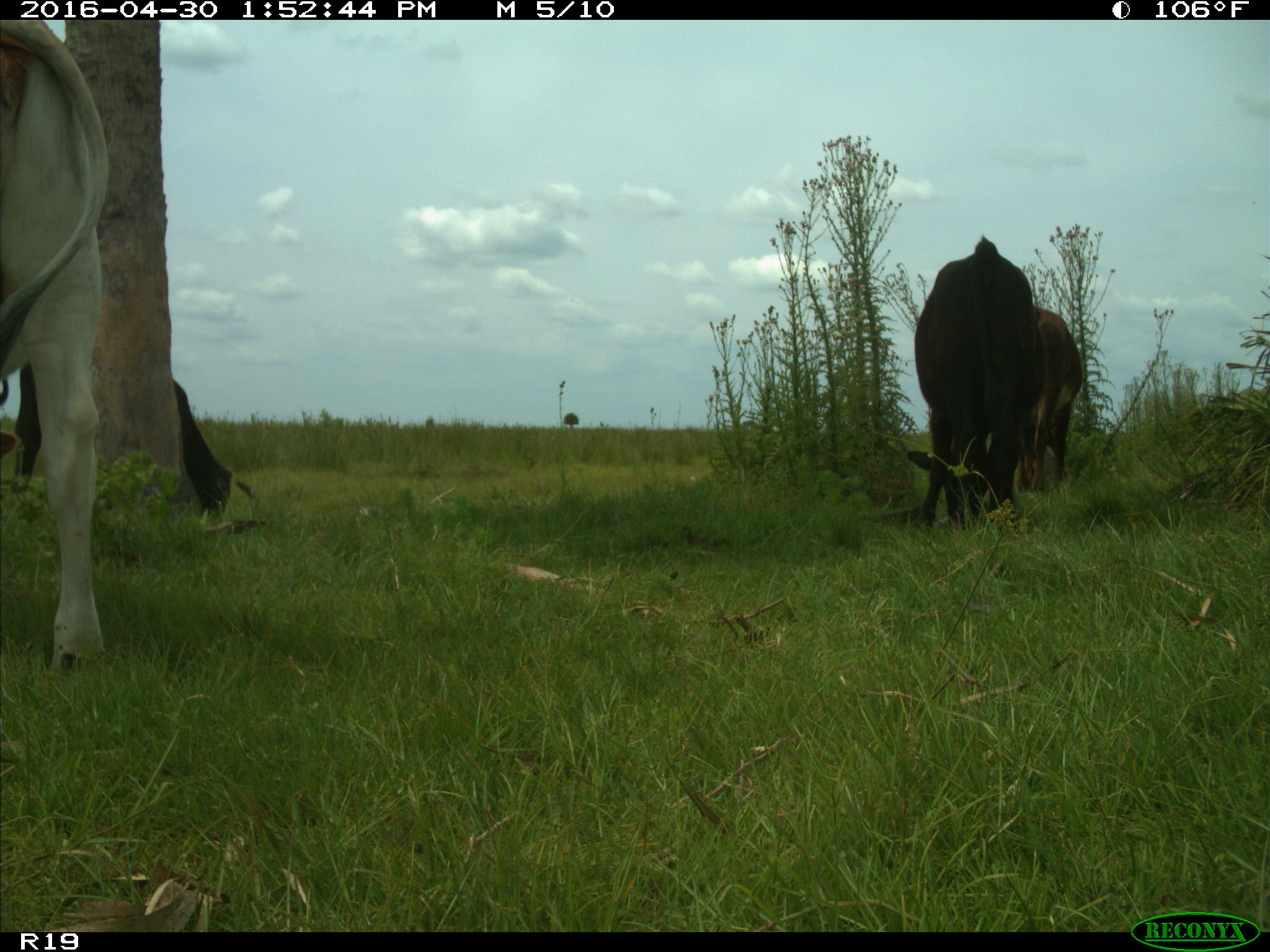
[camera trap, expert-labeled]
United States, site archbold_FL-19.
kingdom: Animalia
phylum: Chordata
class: Mammalia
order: Artiodactyla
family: Bovidae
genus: Bos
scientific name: Bos taurus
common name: domestic cow